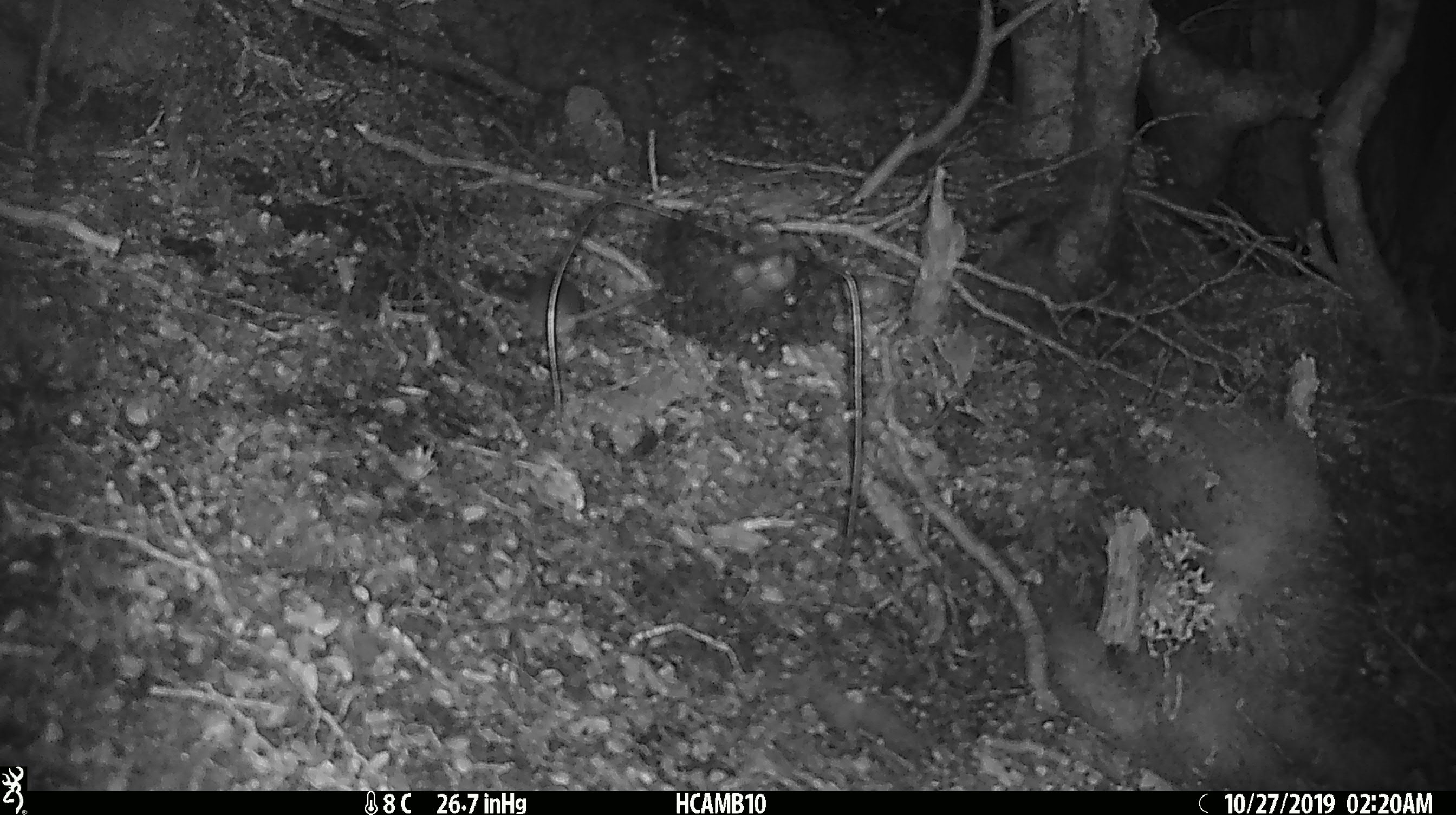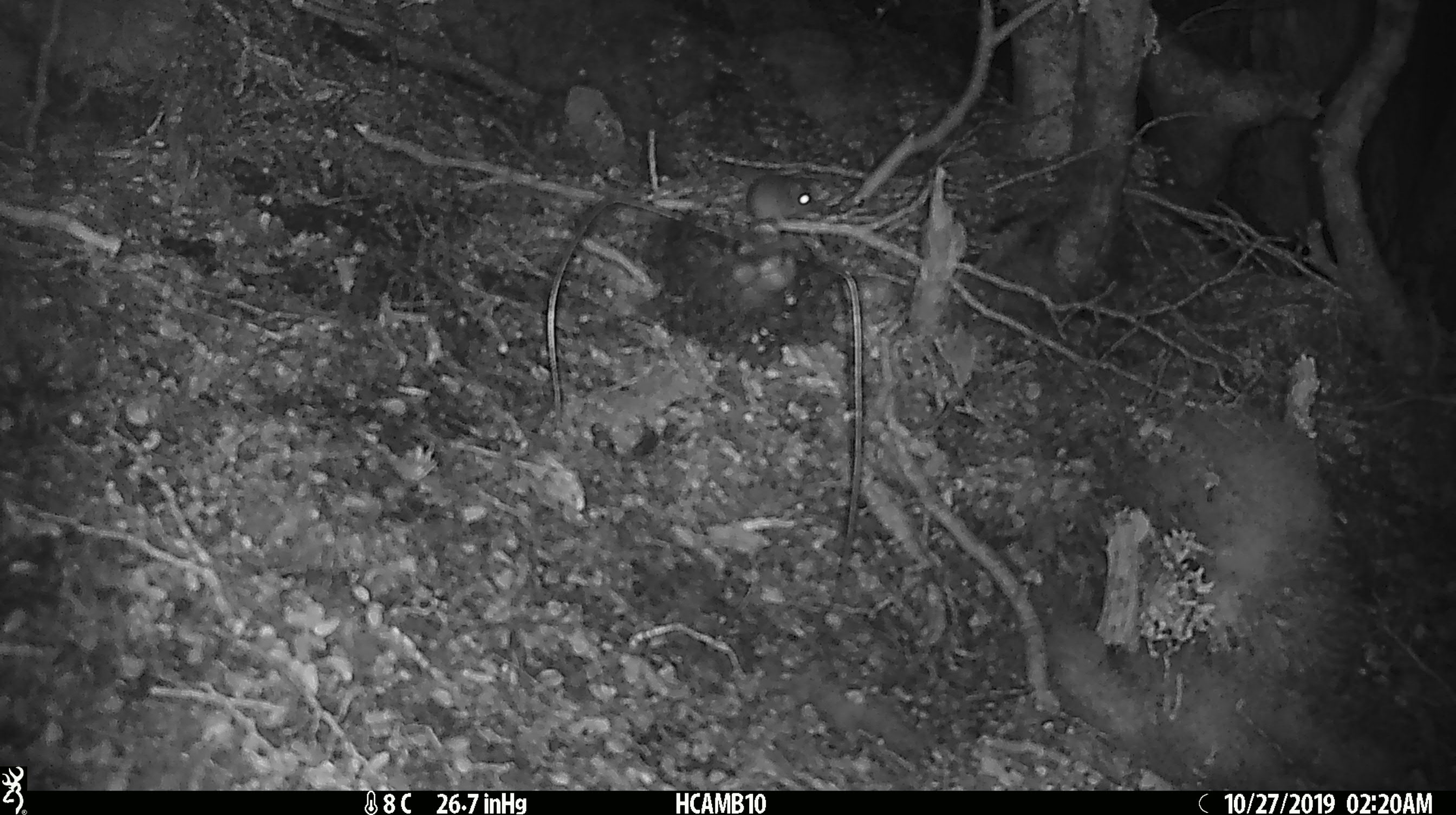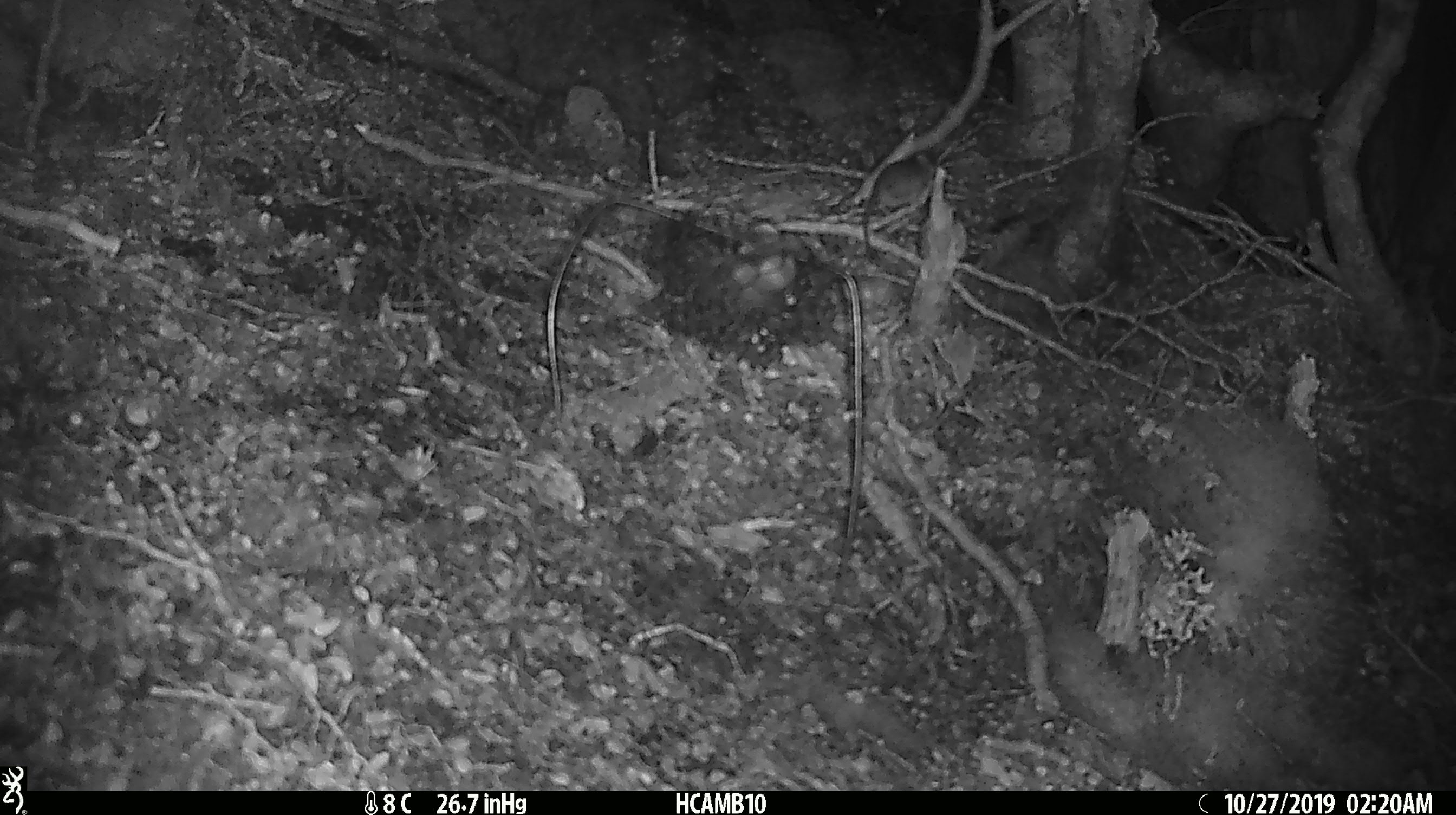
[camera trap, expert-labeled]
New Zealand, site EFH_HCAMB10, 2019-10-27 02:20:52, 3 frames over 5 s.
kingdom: Animalia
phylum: Chordata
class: Mammalia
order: Rodentia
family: Muridae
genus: Mus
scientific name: Mus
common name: mouse